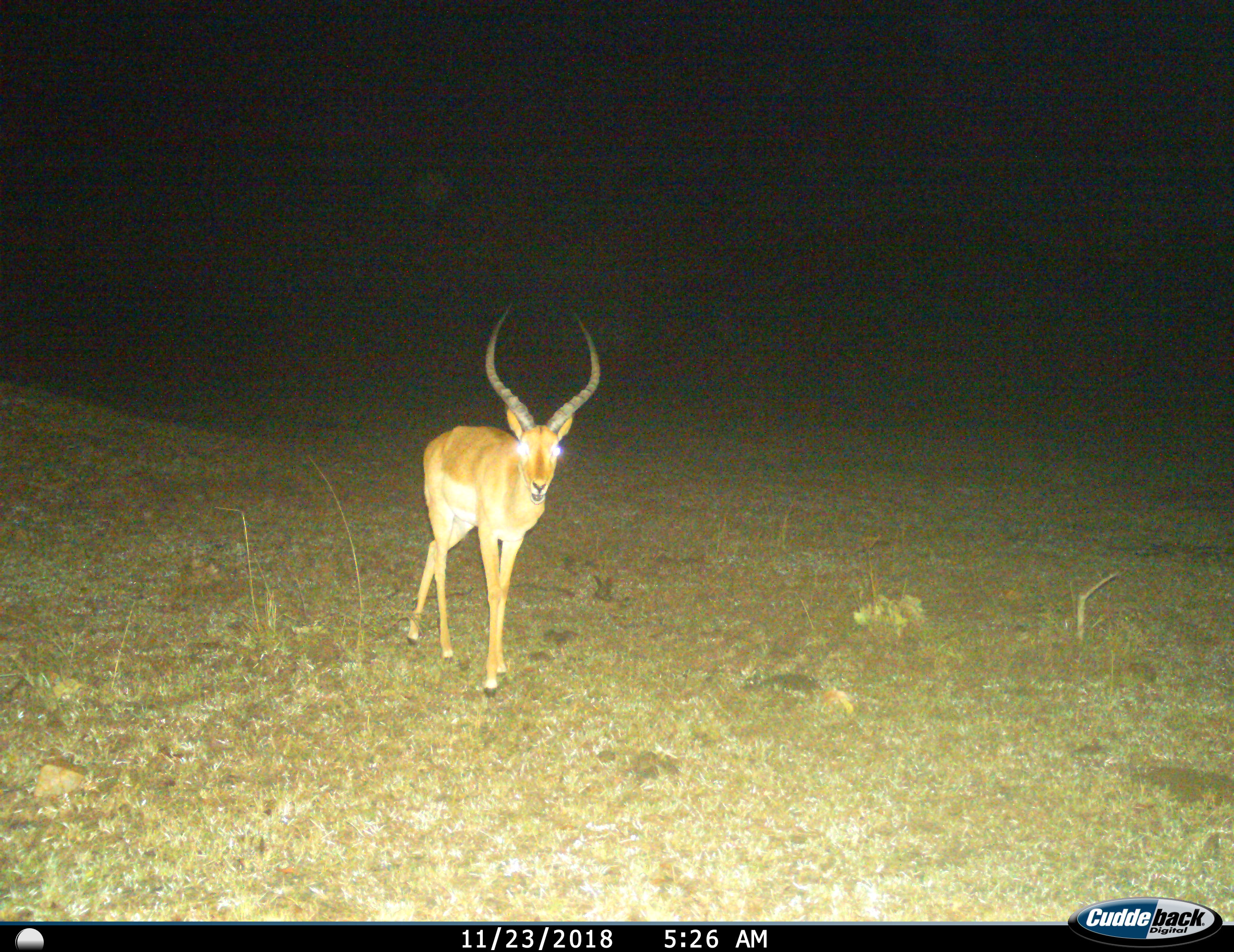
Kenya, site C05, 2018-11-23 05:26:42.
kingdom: Animalia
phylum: Chordata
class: Mammalia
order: Artiodactyla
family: Bovidae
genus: Aepyceros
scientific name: Aepyceros melampus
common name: impala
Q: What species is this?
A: Impala (Aepyceros melampus).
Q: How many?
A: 1.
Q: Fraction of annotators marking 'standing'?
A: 78%.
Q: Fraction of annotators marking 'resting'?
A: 0%.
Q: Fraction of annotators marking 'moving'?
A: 22%.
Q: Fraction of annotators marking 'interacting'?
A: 0%.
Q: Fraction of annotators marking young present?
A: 0%.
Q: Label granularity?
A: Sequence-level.